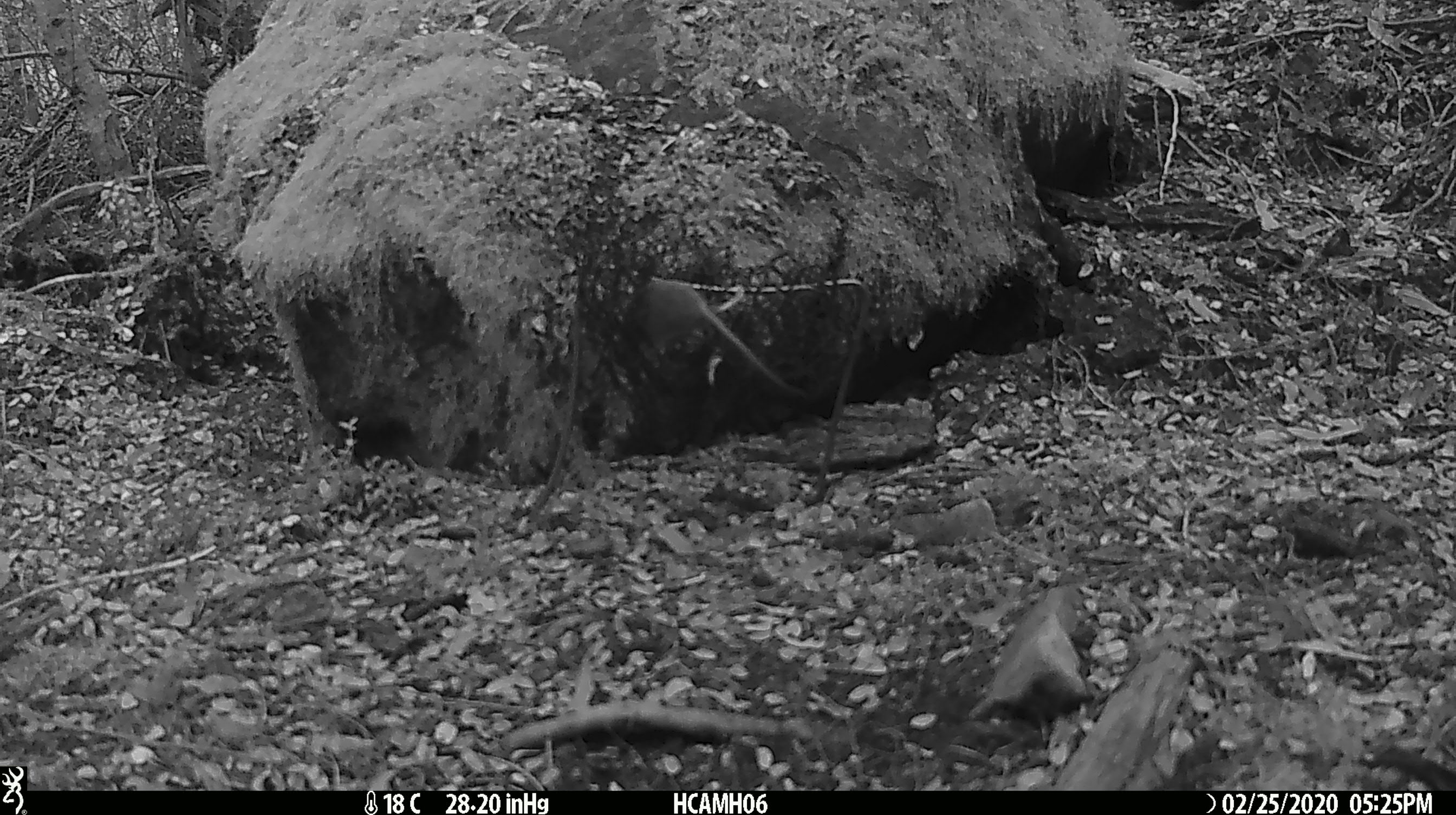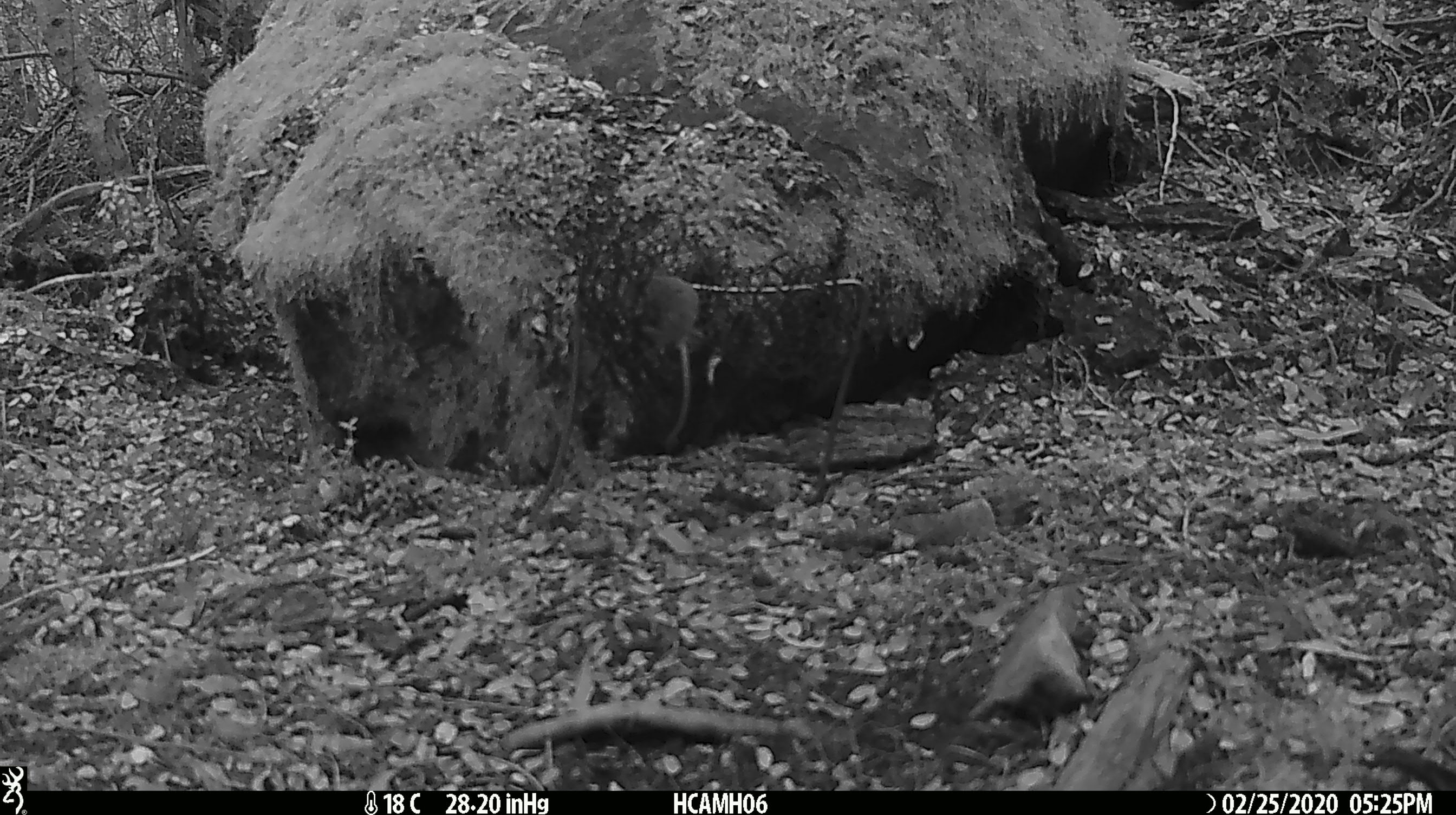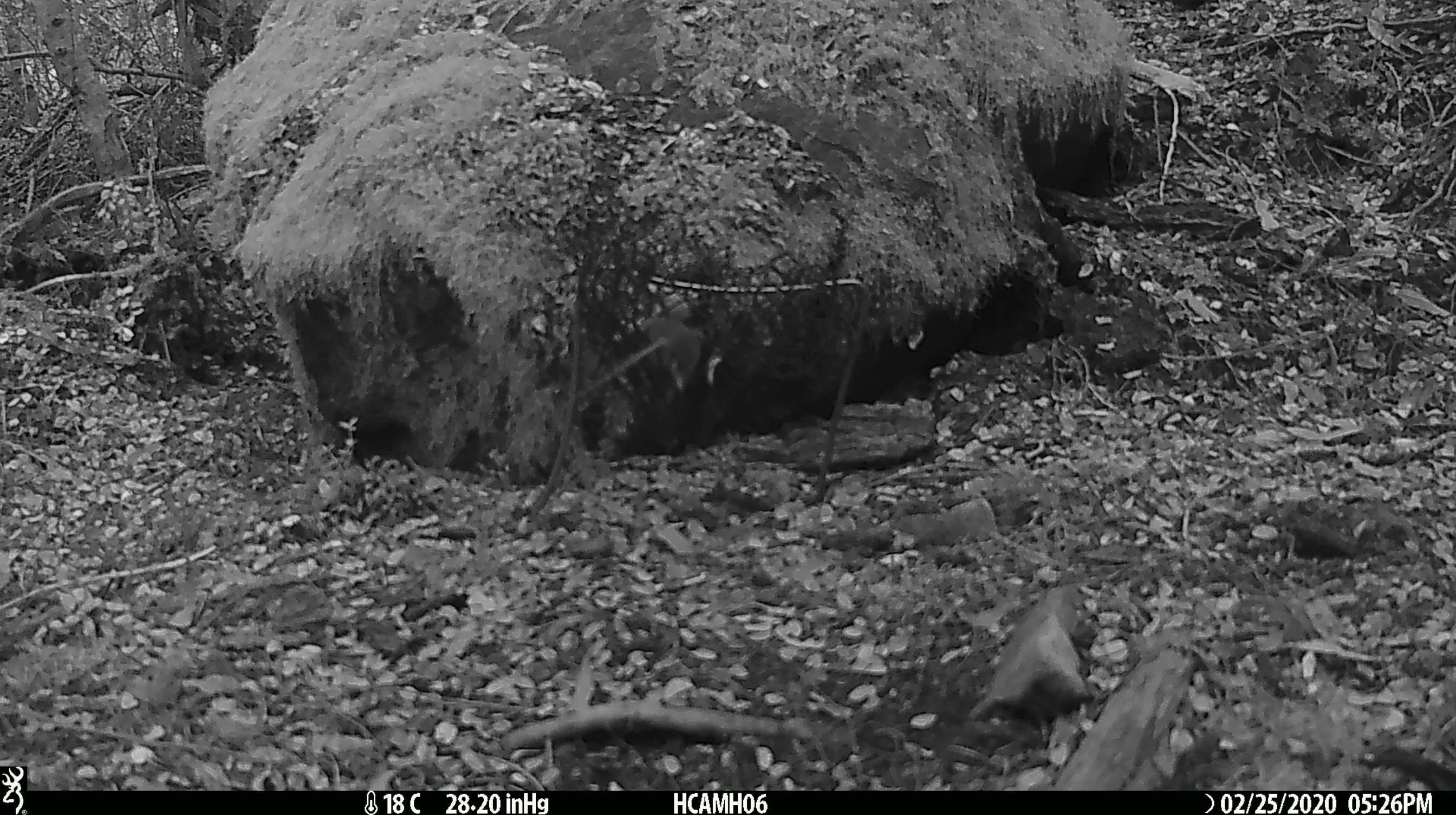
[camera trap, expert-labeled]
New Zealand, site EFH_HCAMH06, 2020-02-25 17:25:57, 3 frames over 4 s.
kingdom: Animalia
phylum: Chordata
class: Mammalia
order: Rodentia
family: Muridae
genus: Mus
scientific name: Mus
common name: mouse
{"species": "mouse (Mus)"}